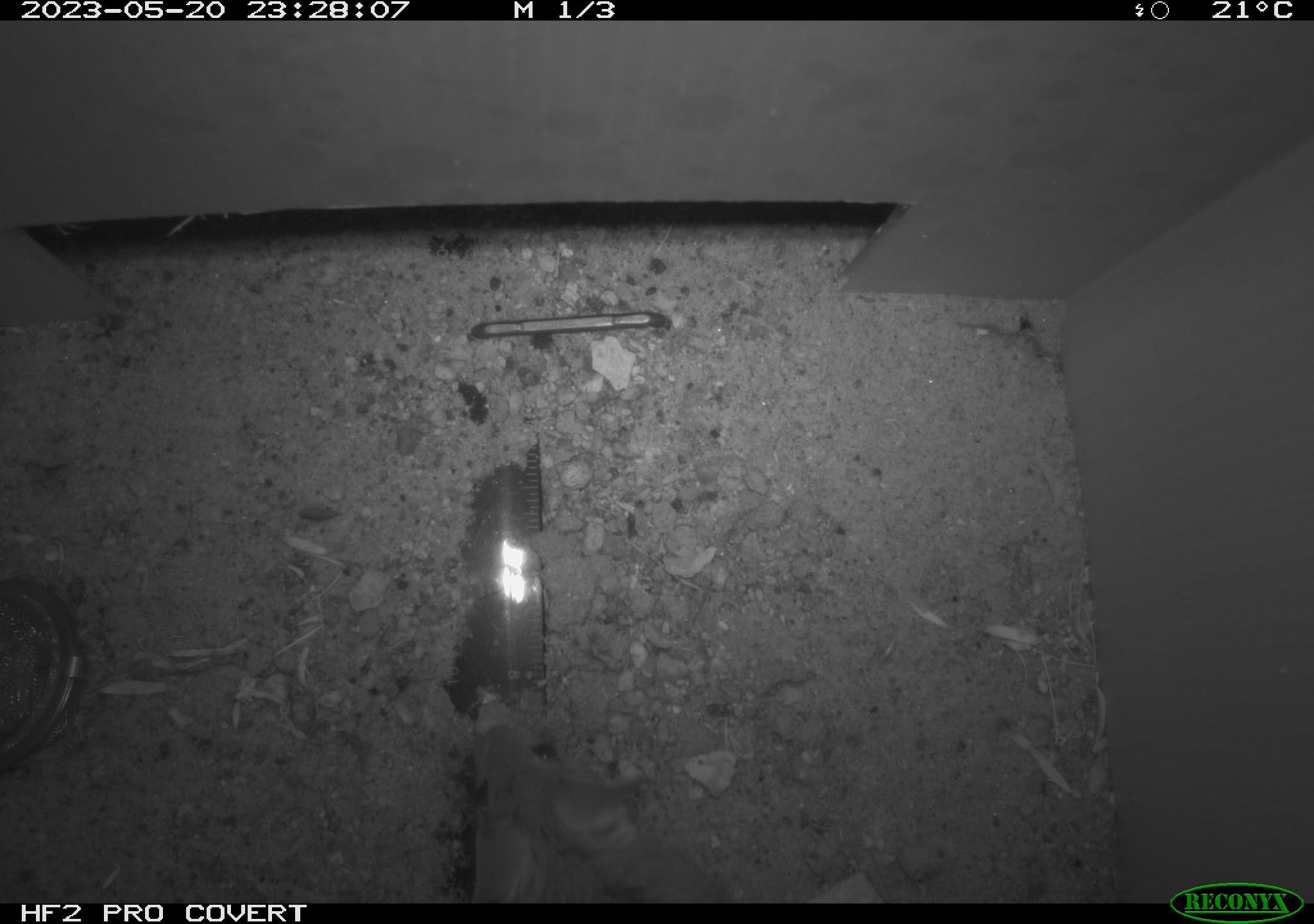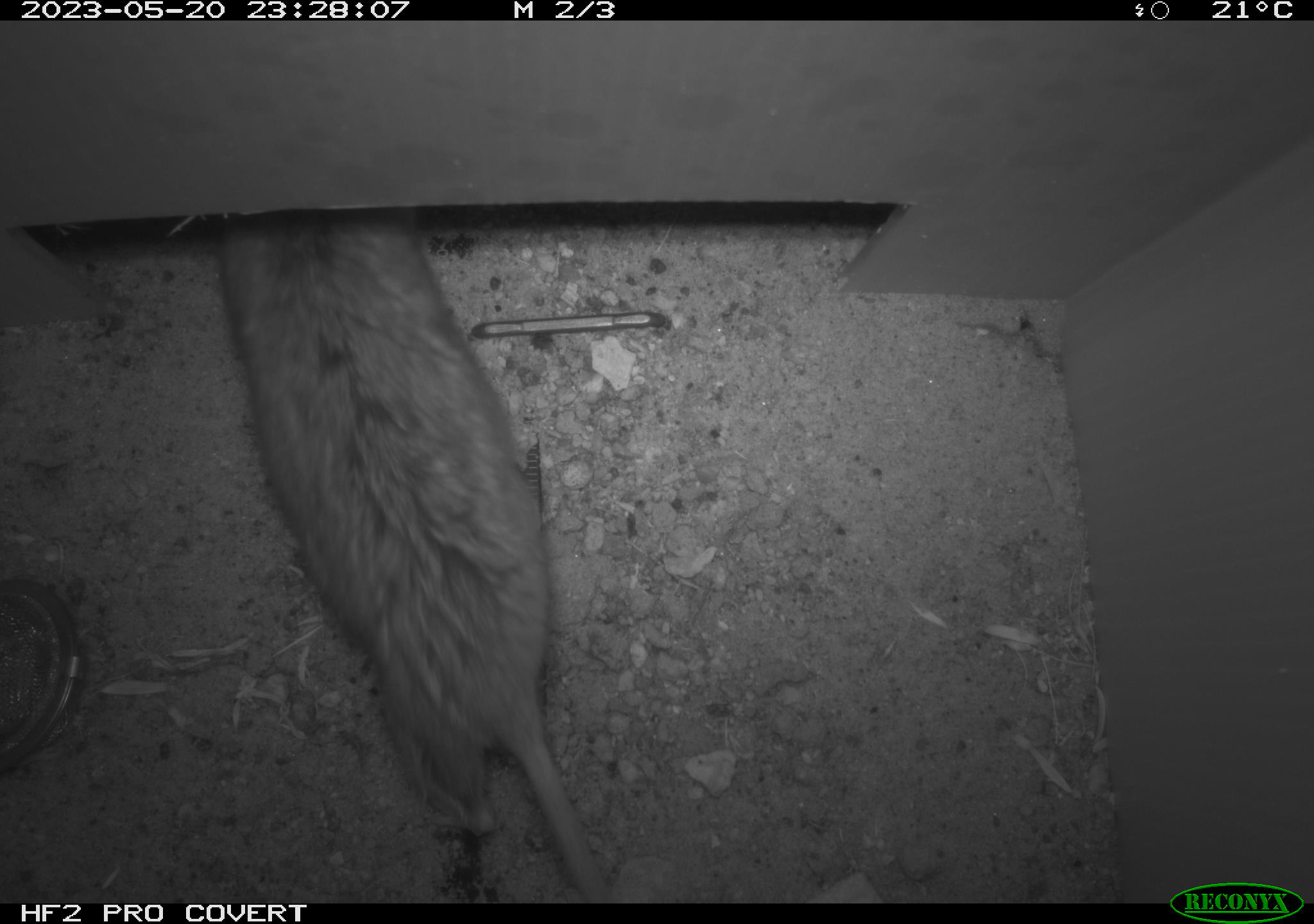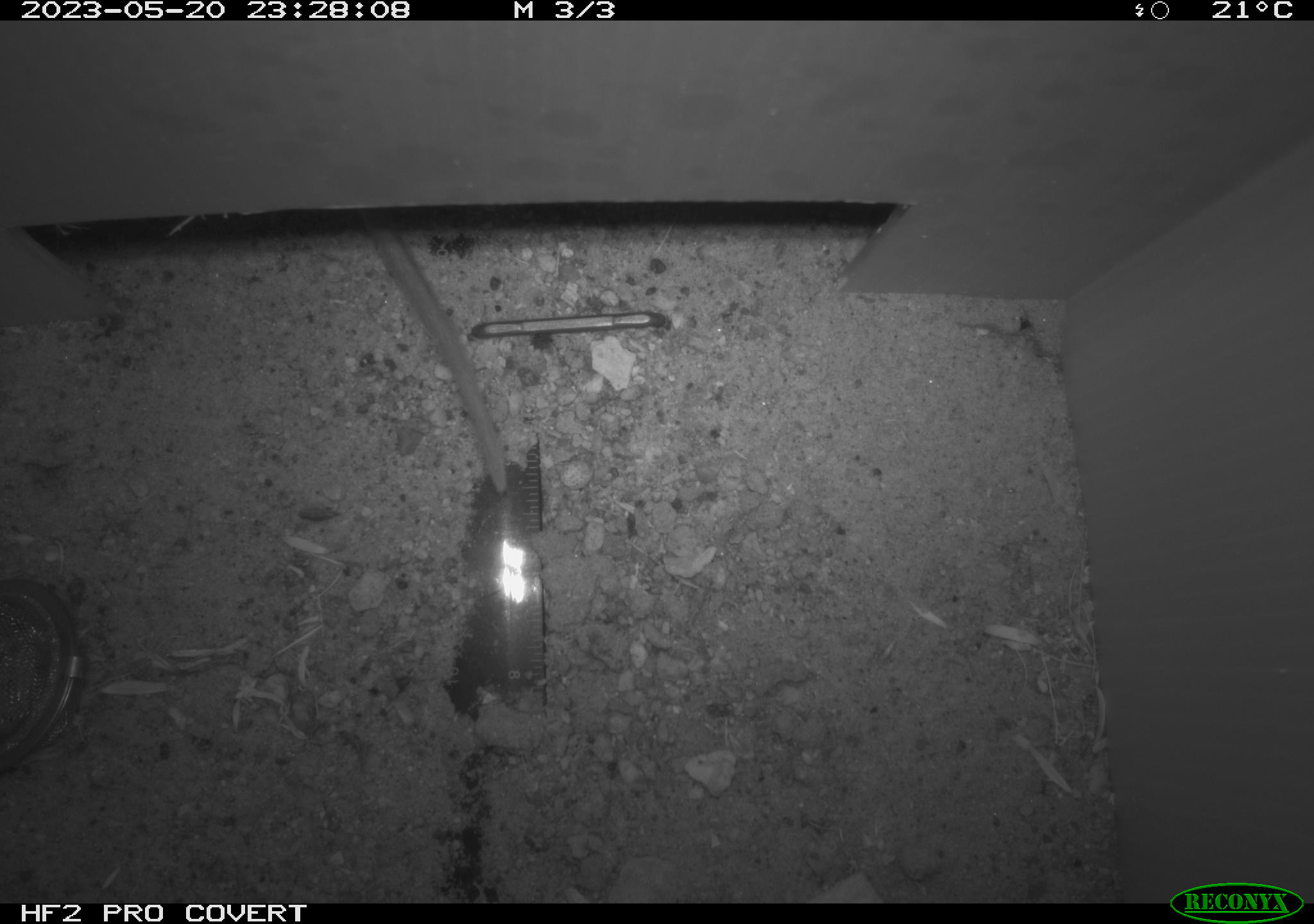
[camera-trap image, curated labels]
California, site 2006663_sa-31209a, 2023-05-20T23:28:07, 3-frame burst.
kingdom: Animalia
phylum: Chordata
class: Mammalia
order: Rodentia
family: Cricetidae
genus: Peromyscus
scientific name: Peromyscus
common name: deer mice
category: peromyscus species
Peromyscus species (deer mice) (Peromyscus).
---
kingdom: Animalia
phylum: Chordata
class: Mammalia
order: Rodentia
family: Heteromyidae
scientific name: Heteromyidae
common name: kangaroo rats and pocket mice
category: heteromyidae family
Heteromyidae family (kangaroo rats and pocket mice) (Heteromyidae).